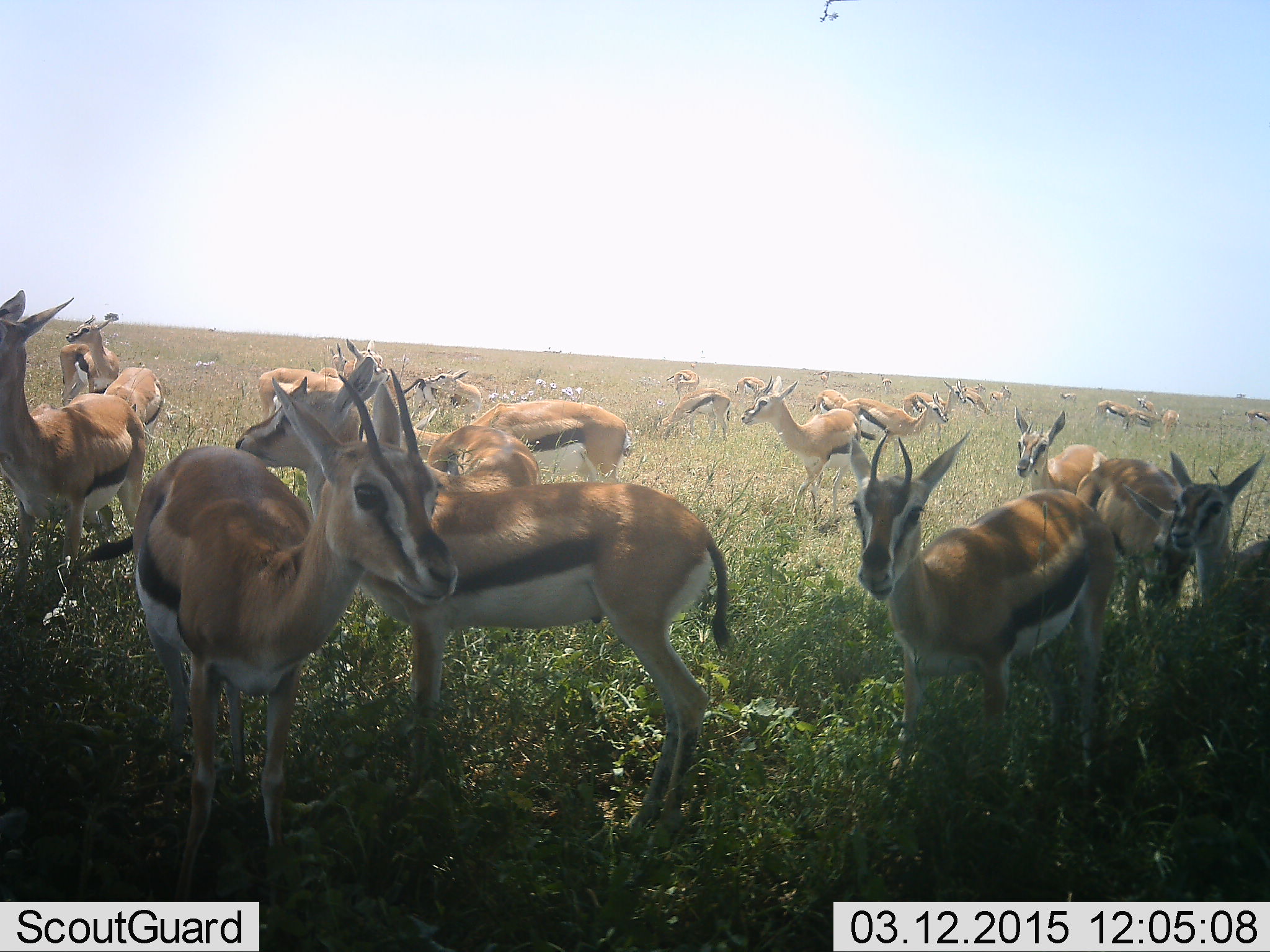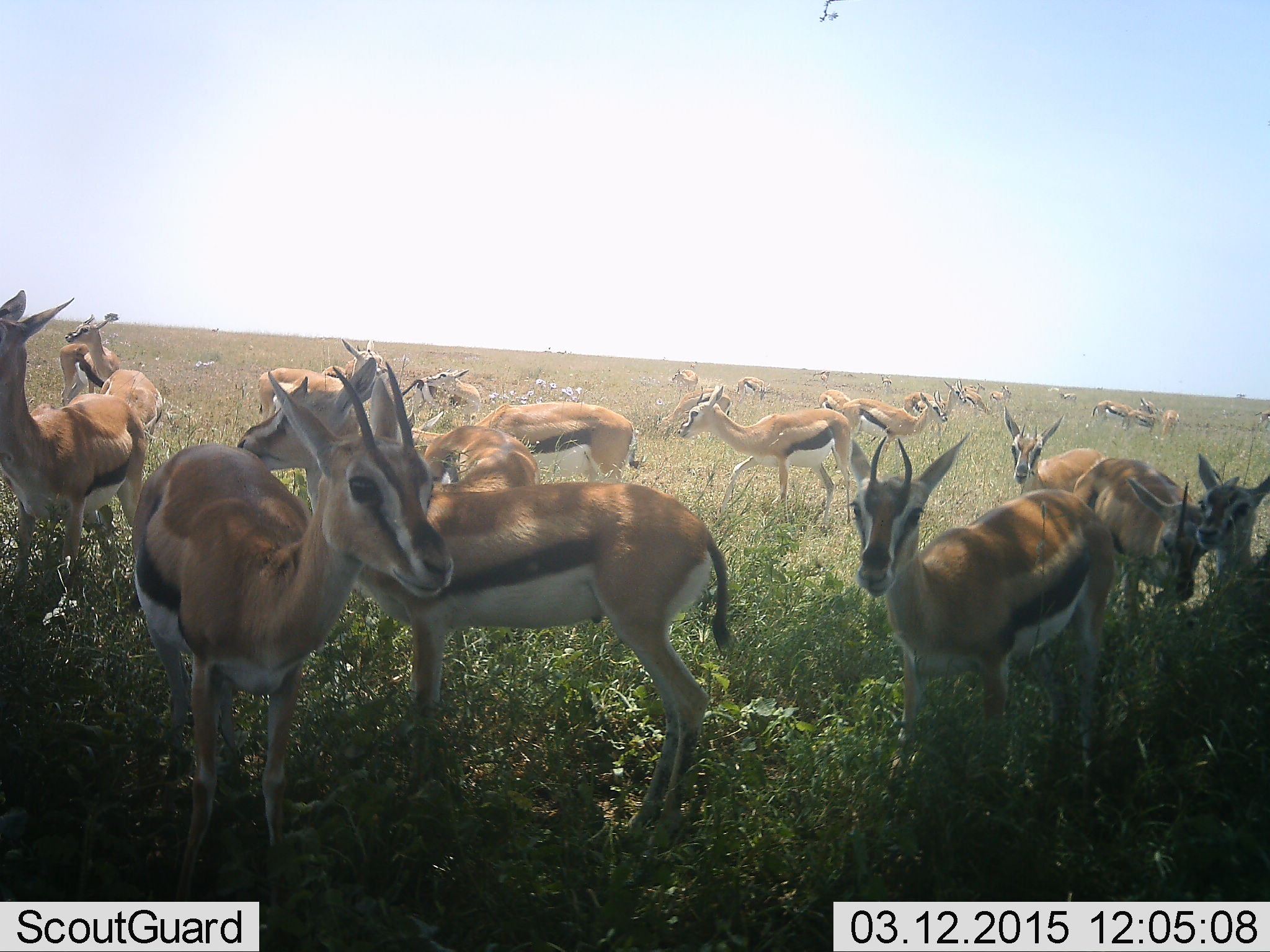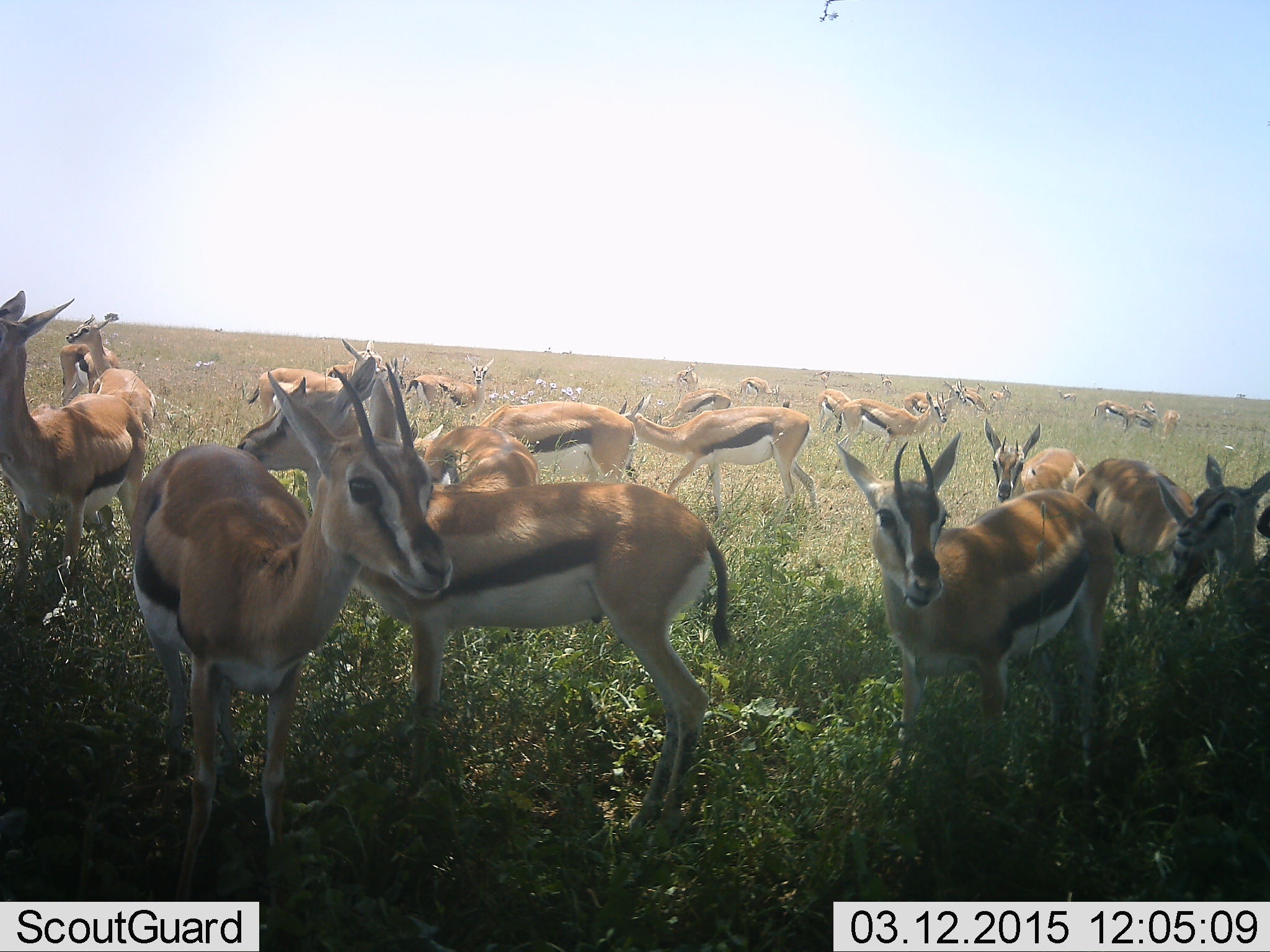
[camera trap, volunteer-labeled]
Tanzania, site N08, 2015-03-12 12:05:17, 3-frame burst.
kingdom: Animalia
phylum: Chordata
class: Mammalia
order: Artiodactyla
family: Bovidae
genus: Eudorcas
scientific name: Eudorcas thomsonii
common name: thomson's gazelle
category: gazellethomsons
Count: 11-50.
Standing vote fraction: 80%.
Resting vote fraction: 0%.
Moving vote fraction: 70%.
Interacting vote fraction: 20%.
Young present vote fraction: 10%.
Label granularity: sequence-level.